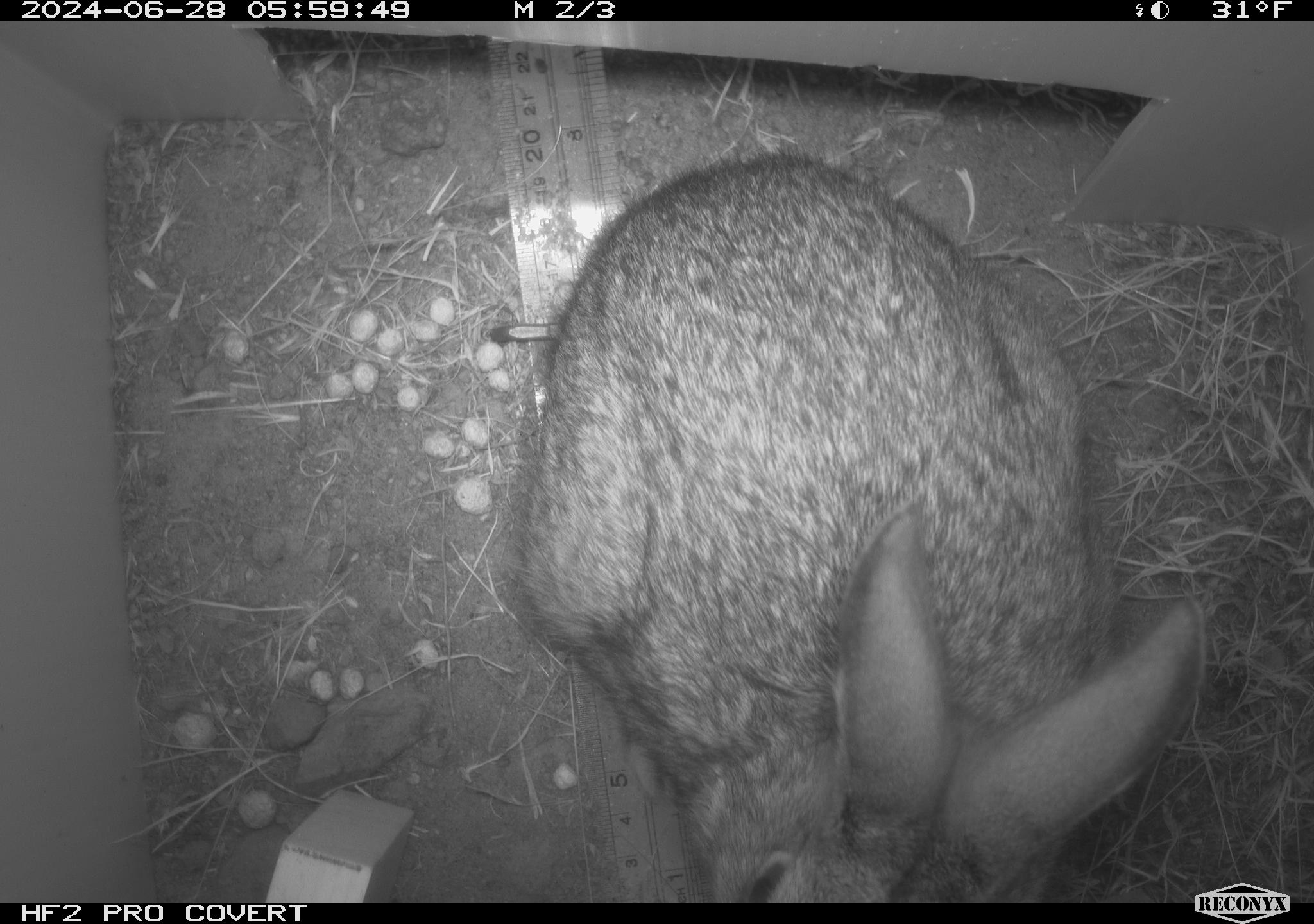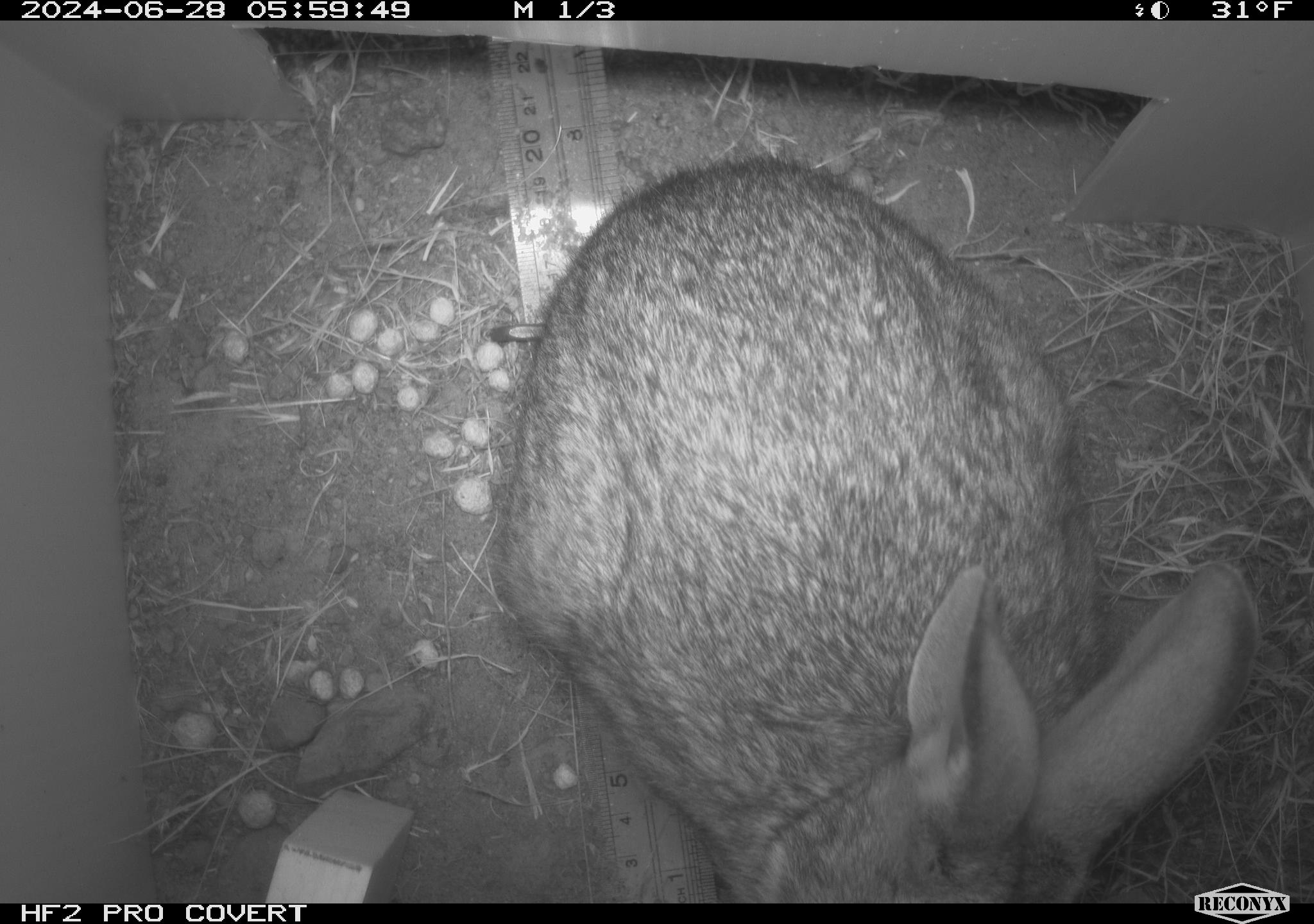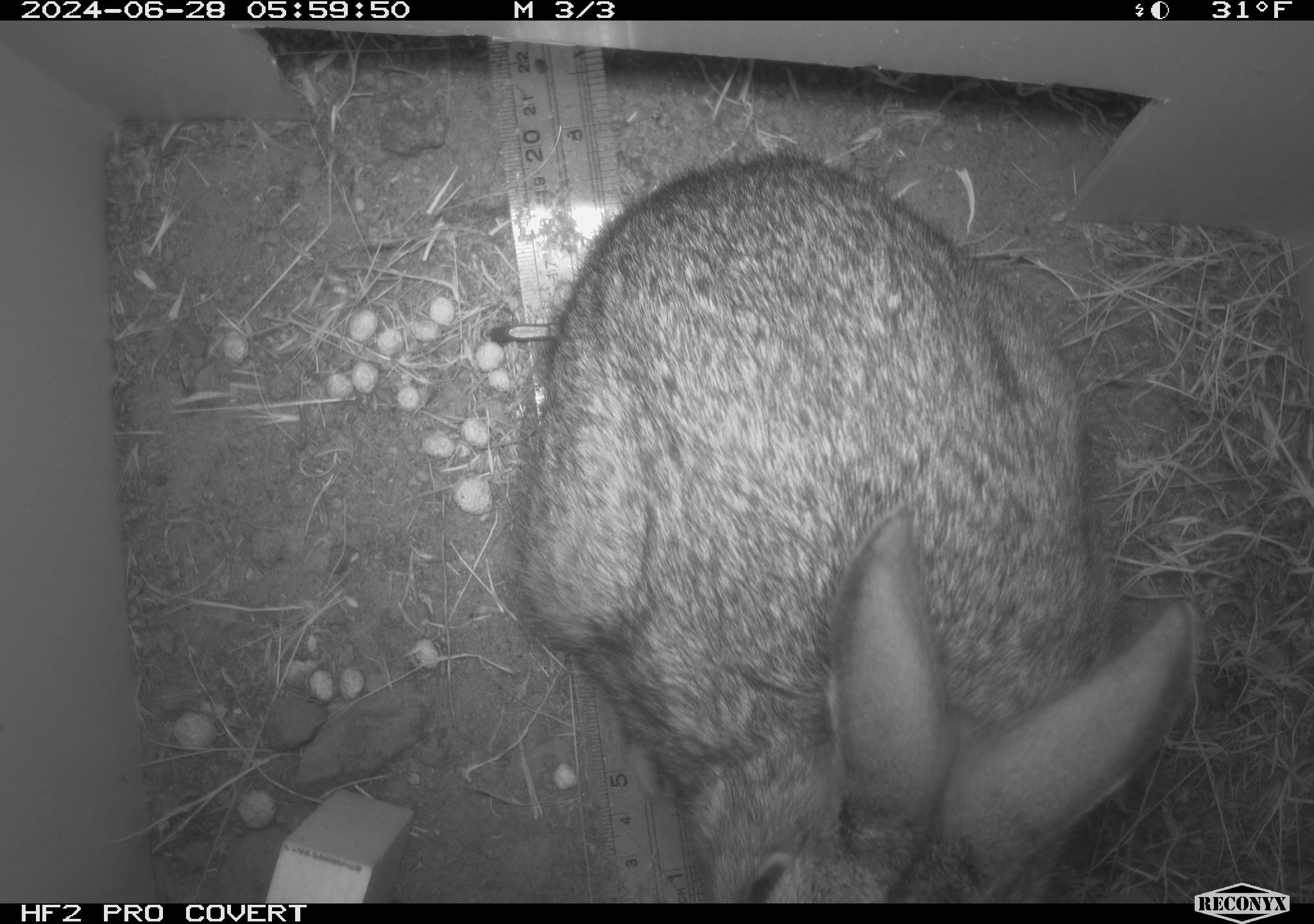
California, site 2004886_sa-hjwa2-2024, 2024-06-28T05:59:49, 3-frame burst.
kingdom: Animalia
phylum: Chordata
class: Mammalia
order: Lagomorpha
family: Leporidae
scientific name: Leporidae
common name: rabbit or hare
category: rabbit and hare family